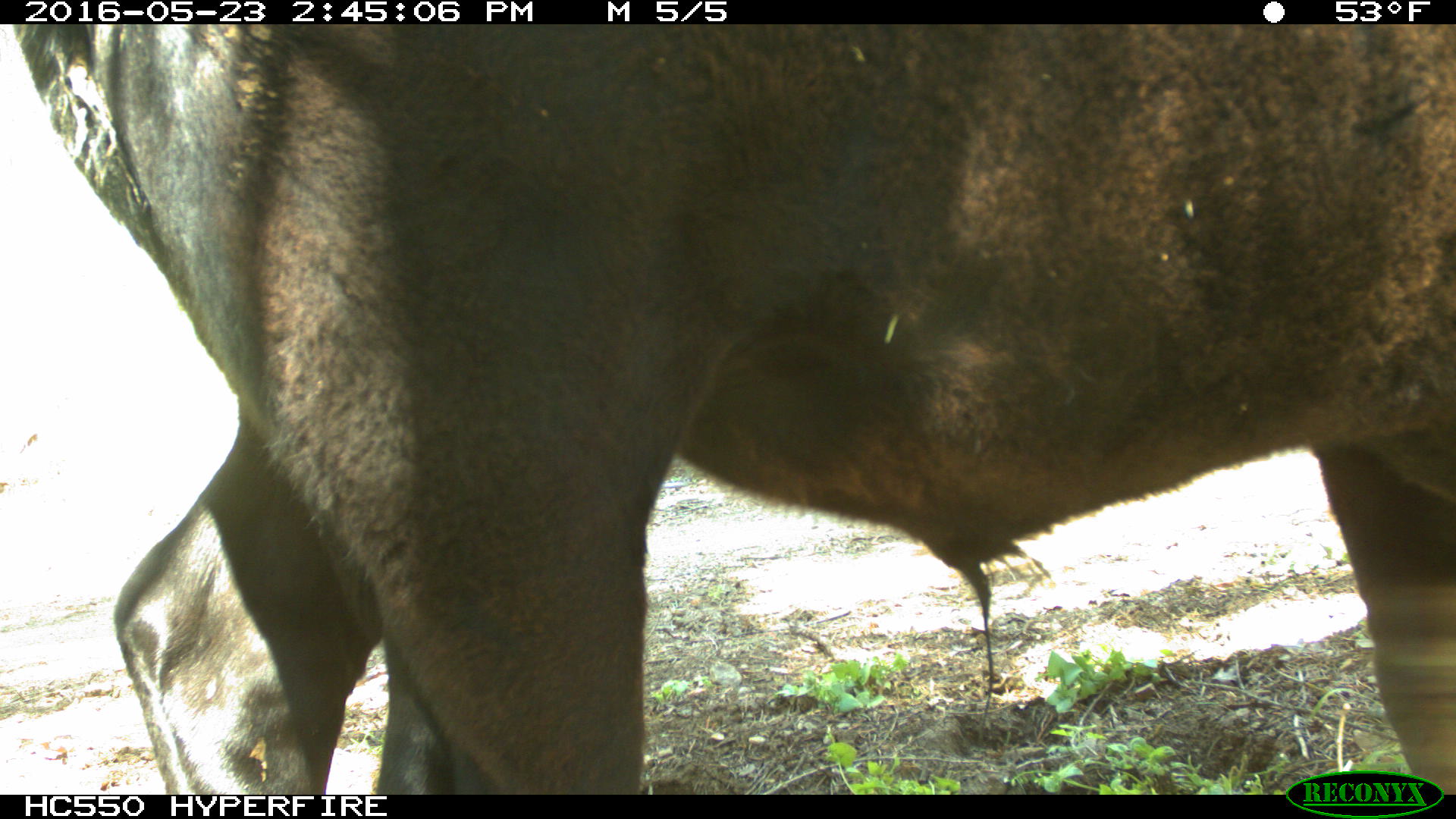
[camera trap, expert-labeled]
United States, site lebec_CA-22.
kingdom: Animalia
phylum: Chordata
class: Mammalia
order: Artiodactyla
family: Bovidae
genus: Bos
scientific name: Bos taurus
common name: domestic cow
Bos taurus (domestic cow).